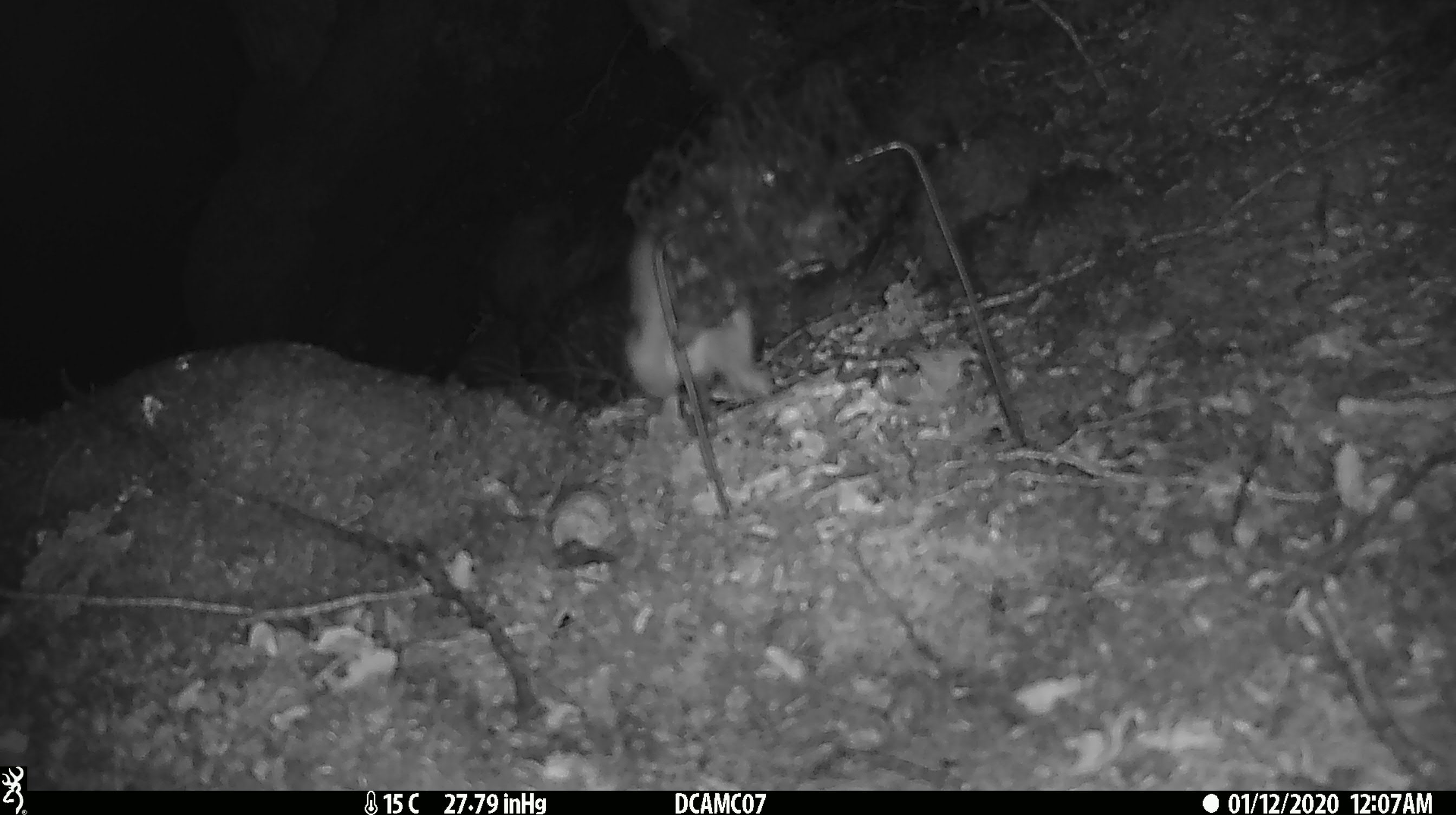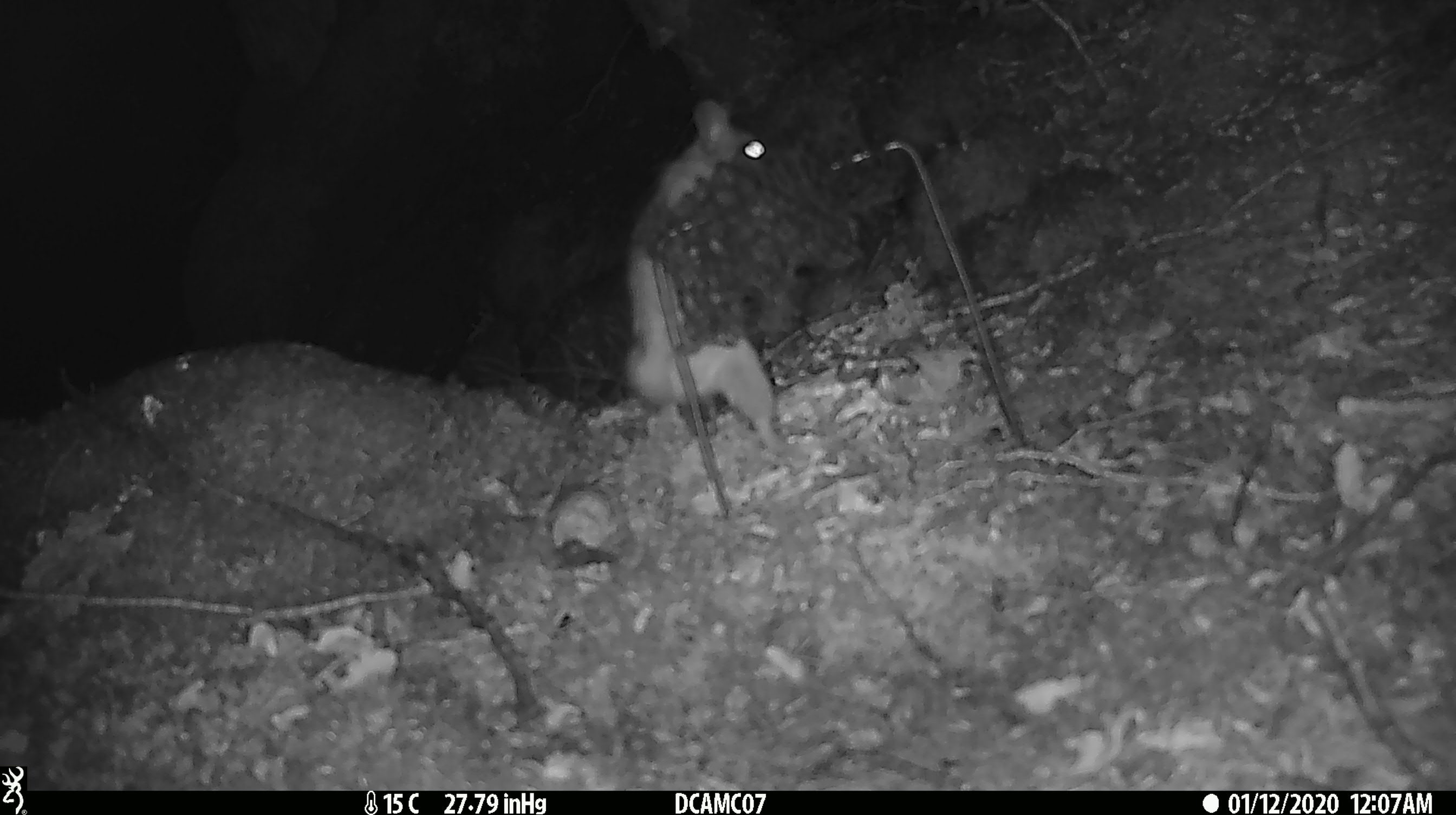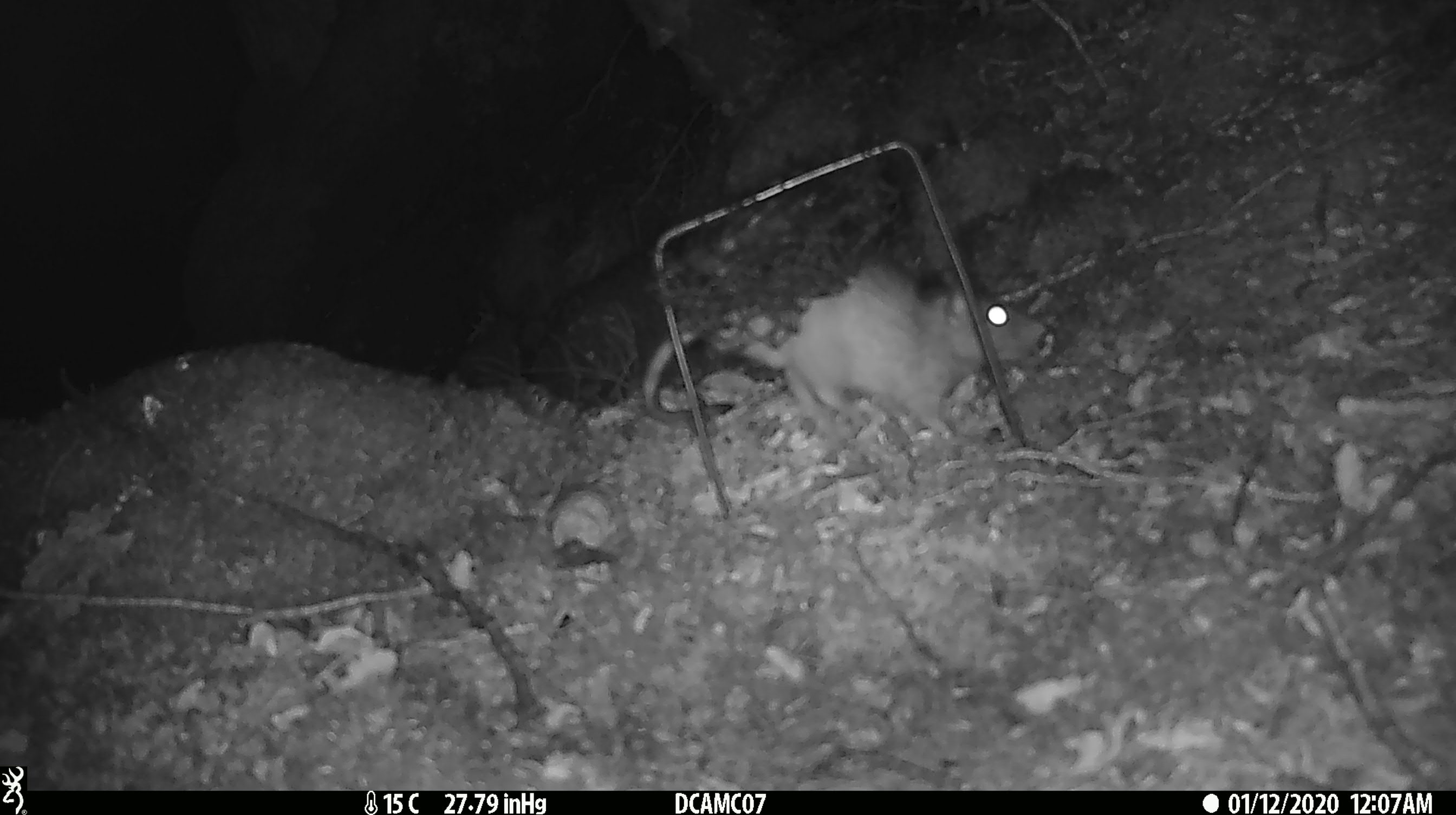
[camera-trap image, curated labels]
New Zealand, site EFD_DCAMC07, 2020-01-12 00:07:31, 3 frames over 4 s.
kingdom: Animalia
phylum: Chordata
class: Mammalia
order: Rodentia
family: Muridae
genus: Rattus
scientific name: Rattus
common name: rat